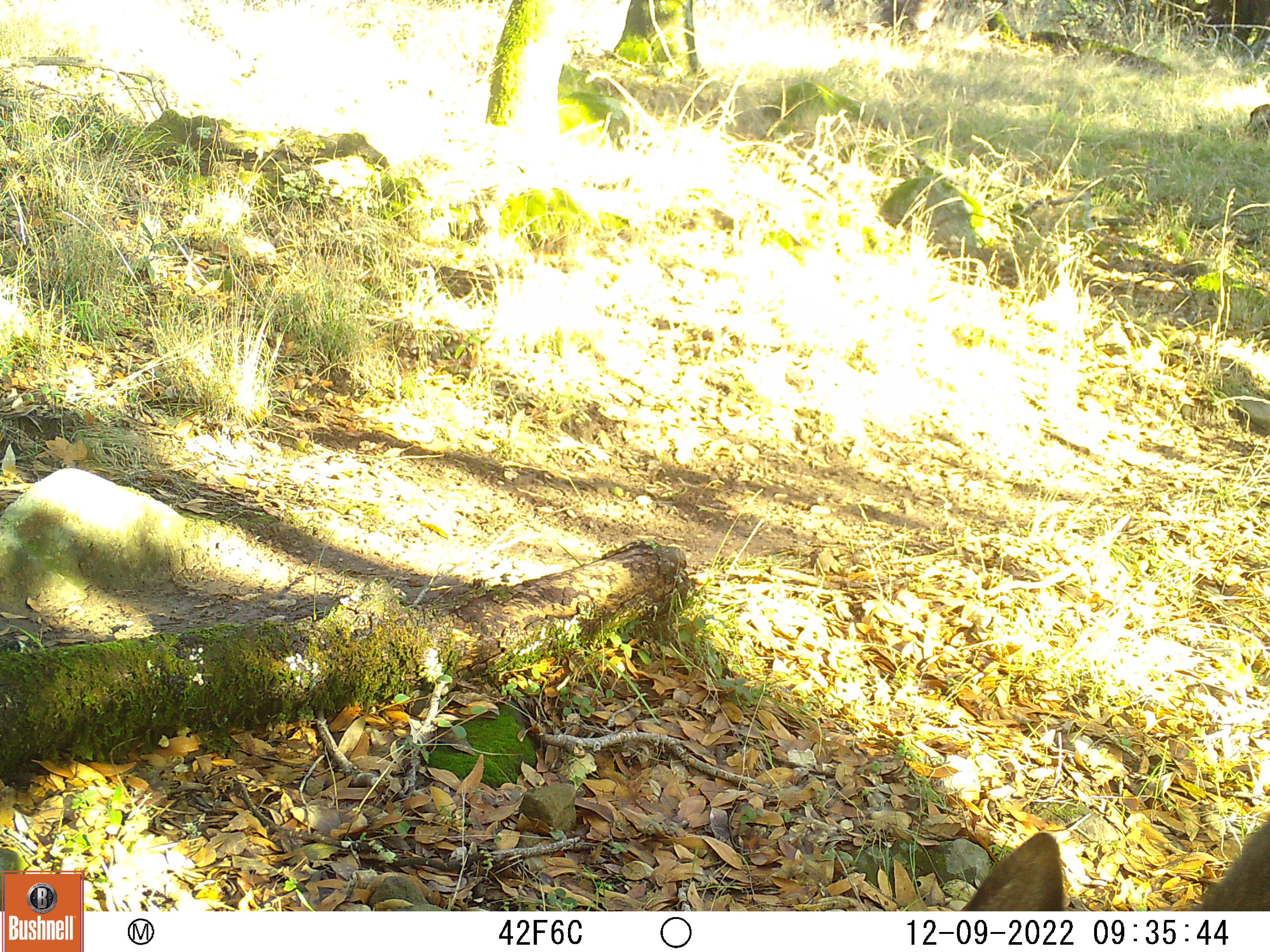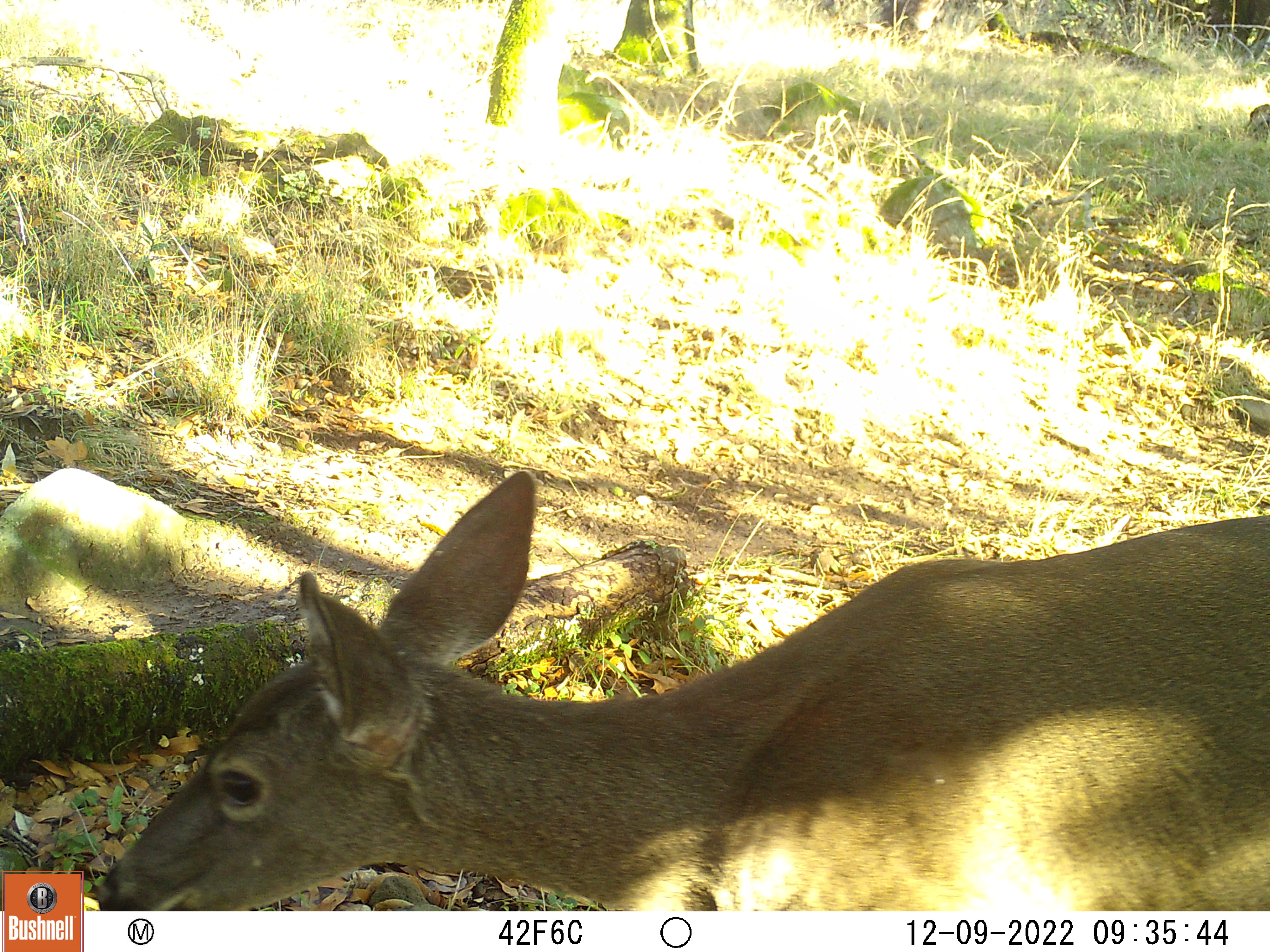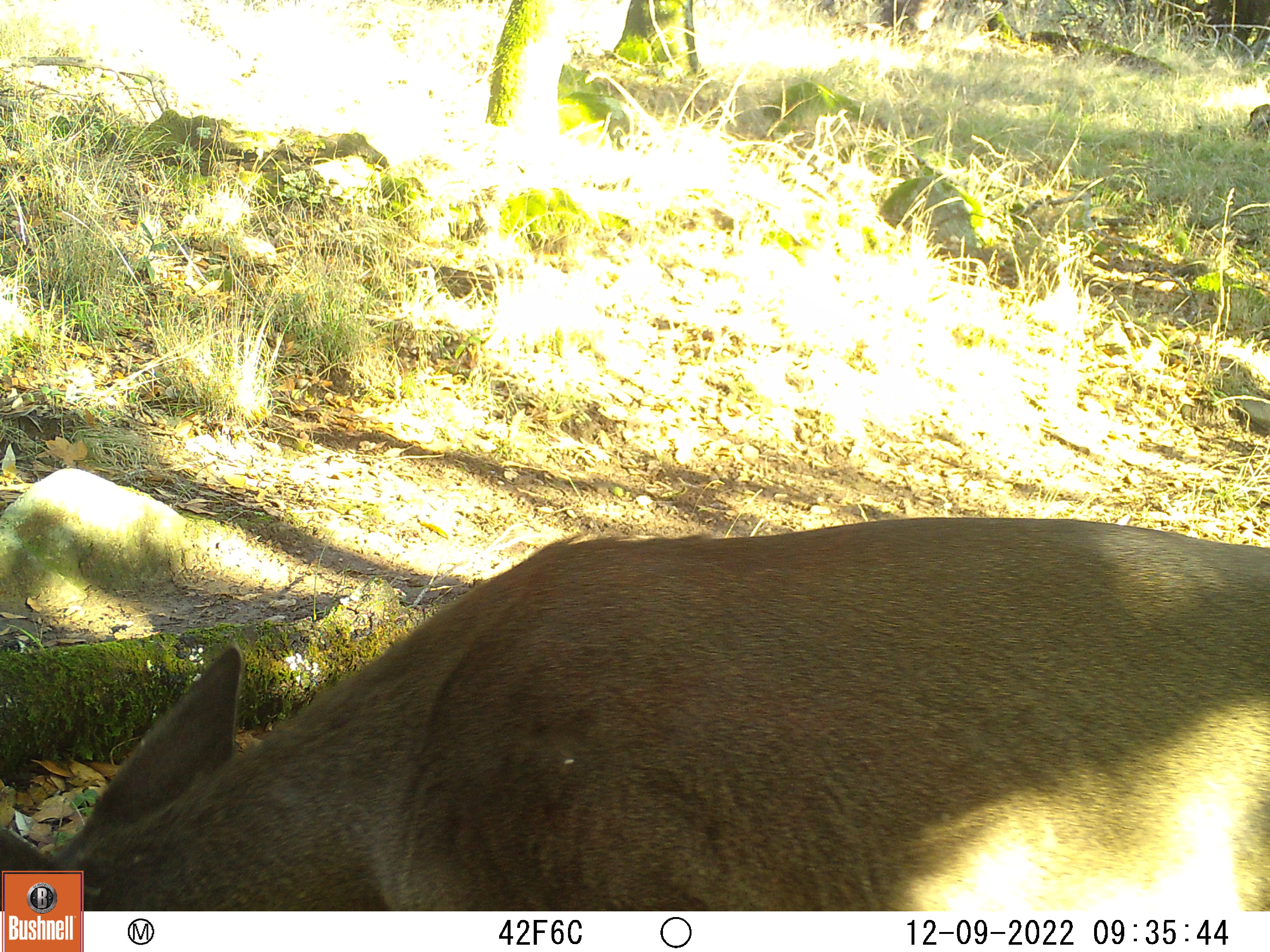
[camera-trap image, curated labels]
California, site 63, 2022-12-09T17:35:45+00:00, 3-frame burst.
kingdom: Animalia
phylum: Chordata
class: Mammalia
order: Artiodactyla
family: Cervidae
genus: Odocoileus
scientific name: Odocoileus hemionus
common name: mule deer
Mule deer (Odocoileus hemionus).